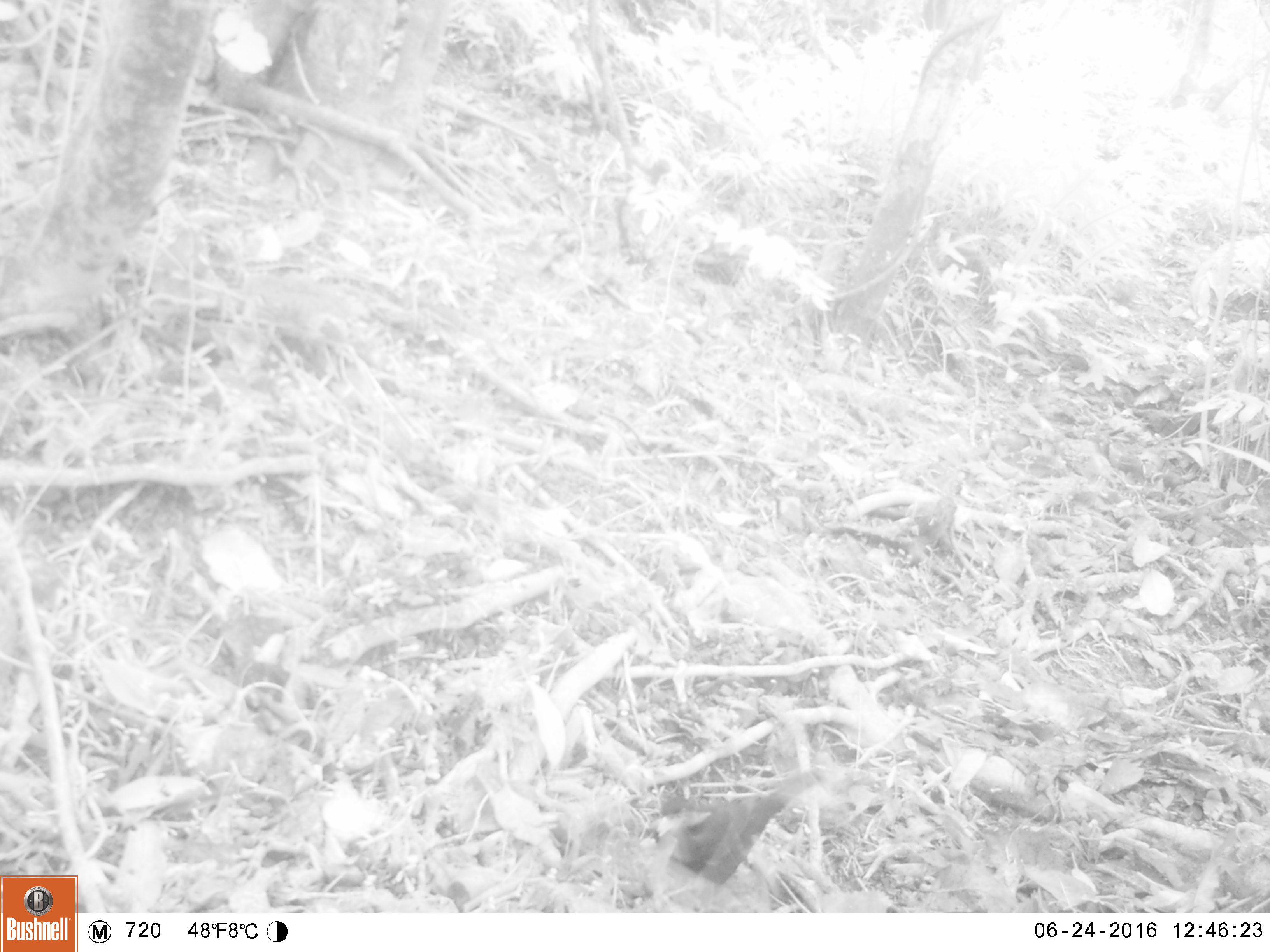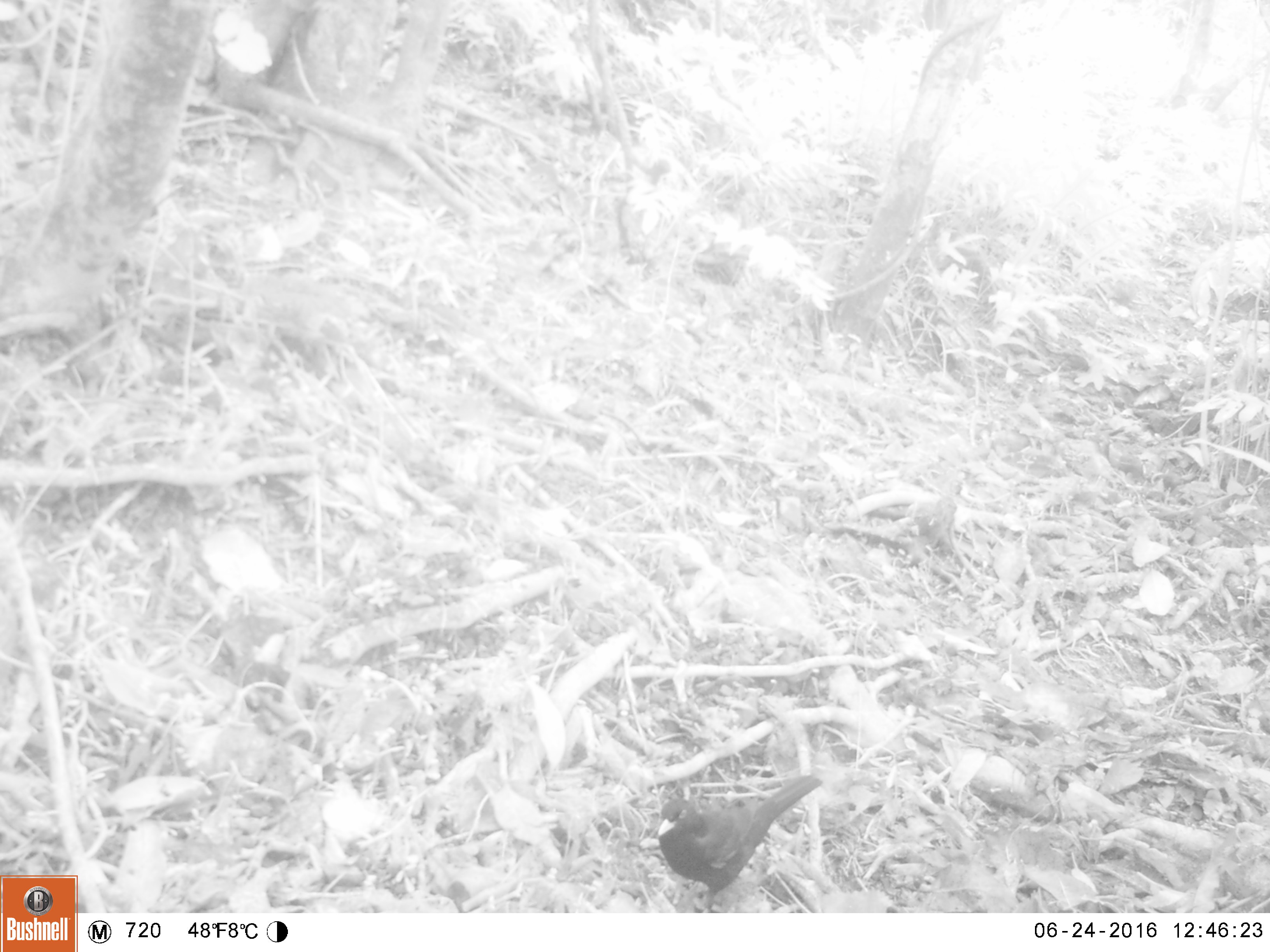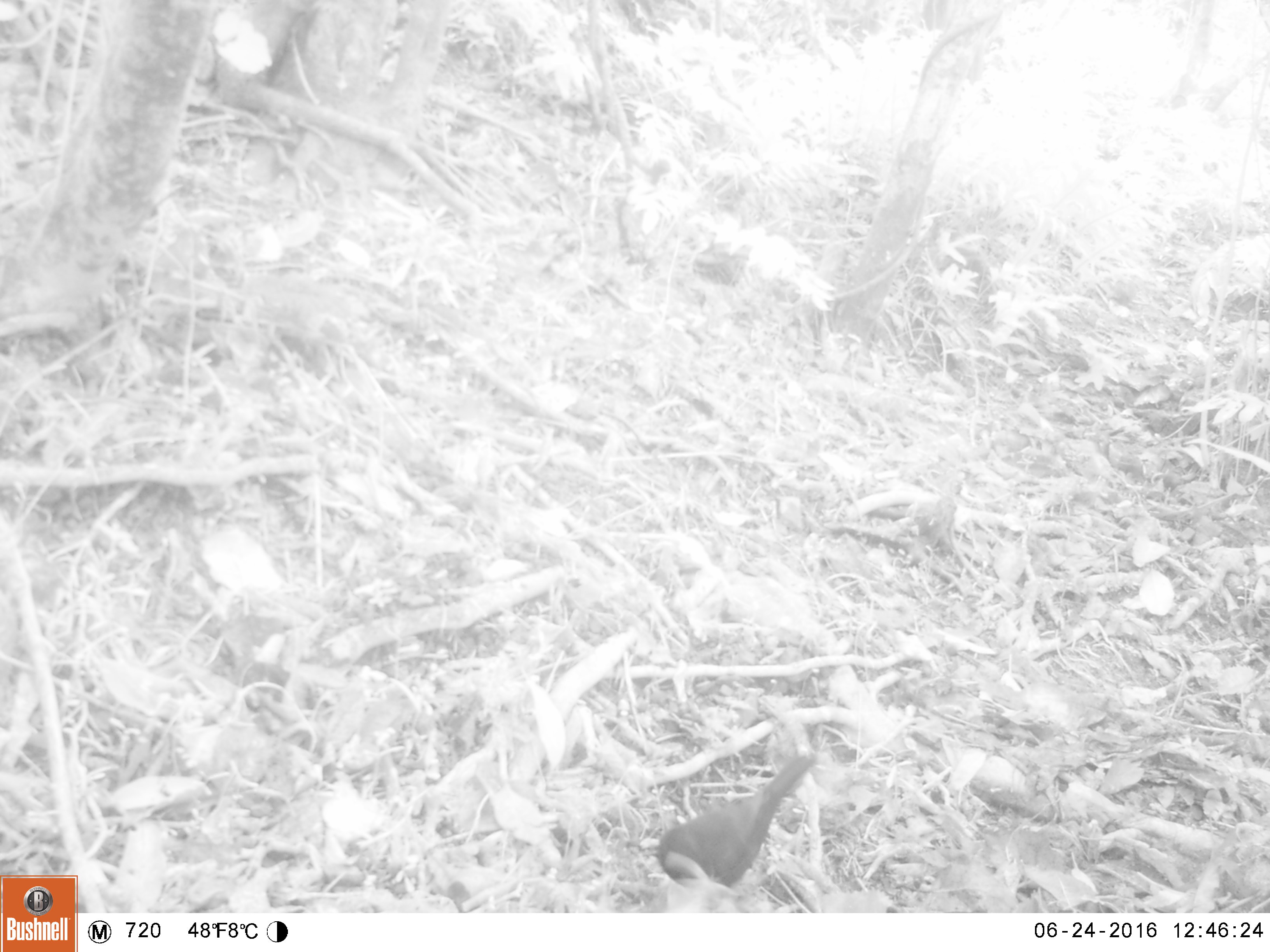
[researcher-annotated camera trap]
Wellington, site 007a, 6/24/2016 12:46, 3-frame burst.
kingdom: Animalia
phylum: Chordata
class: Aves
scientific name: Aves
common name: bird